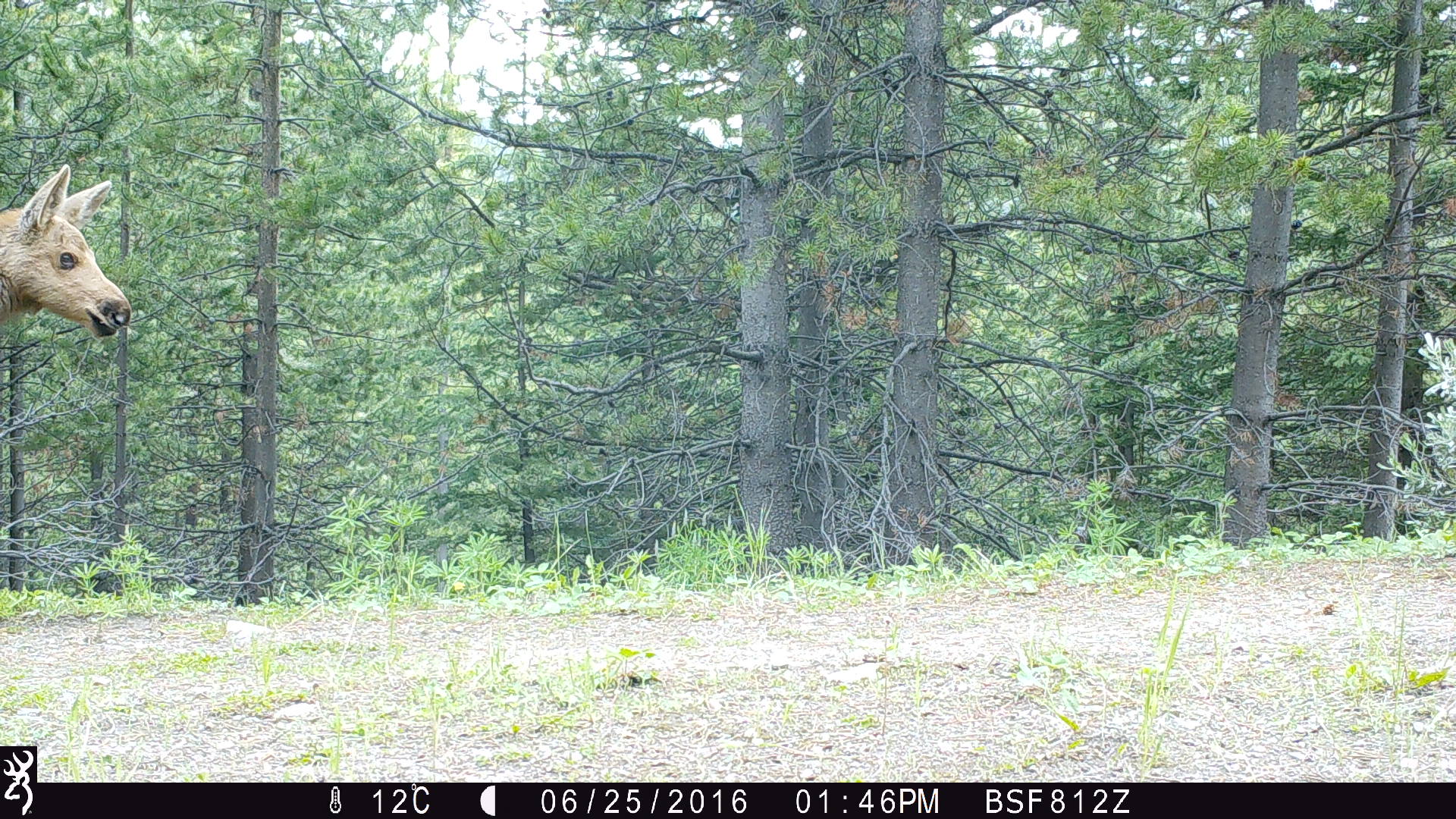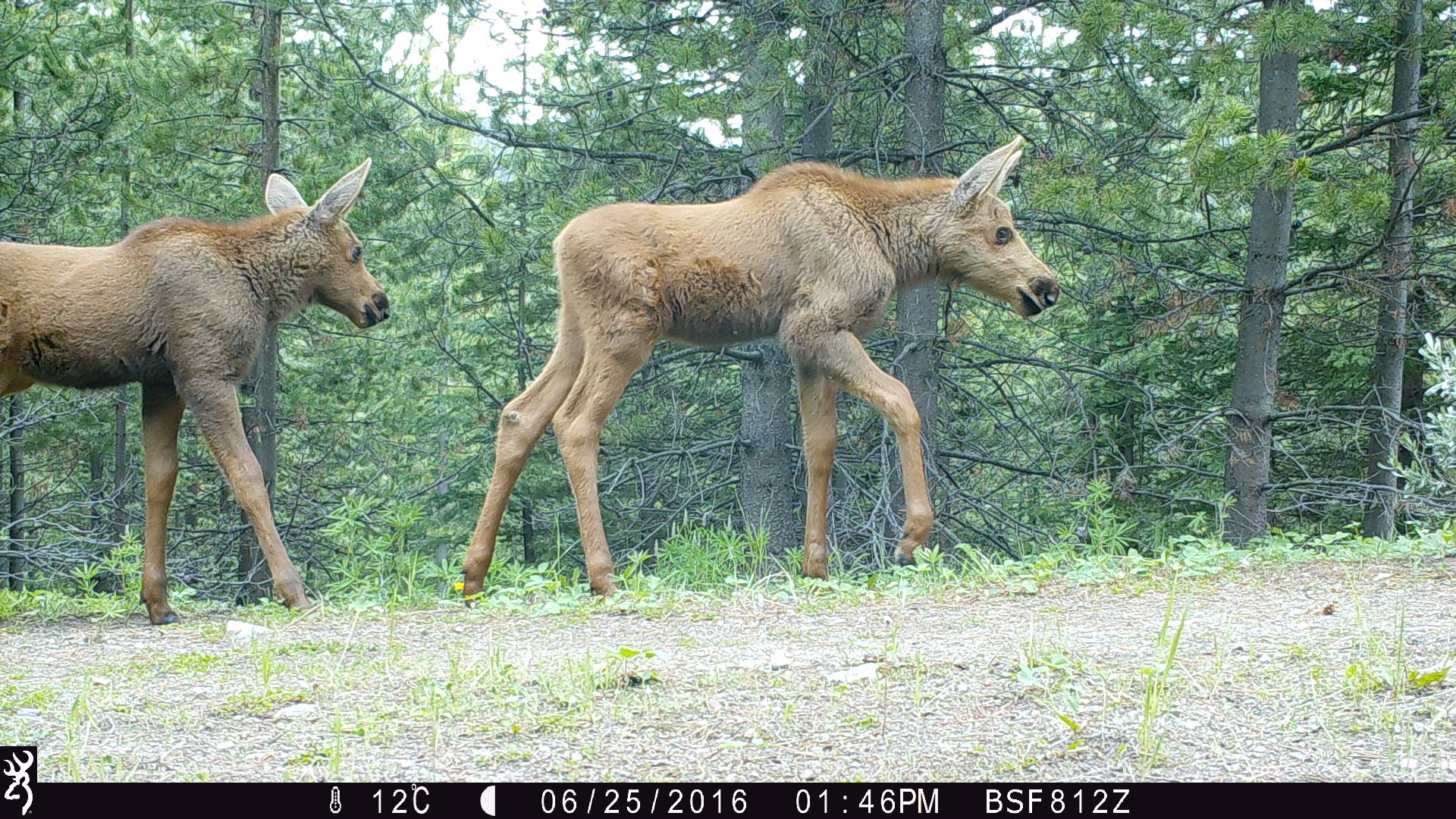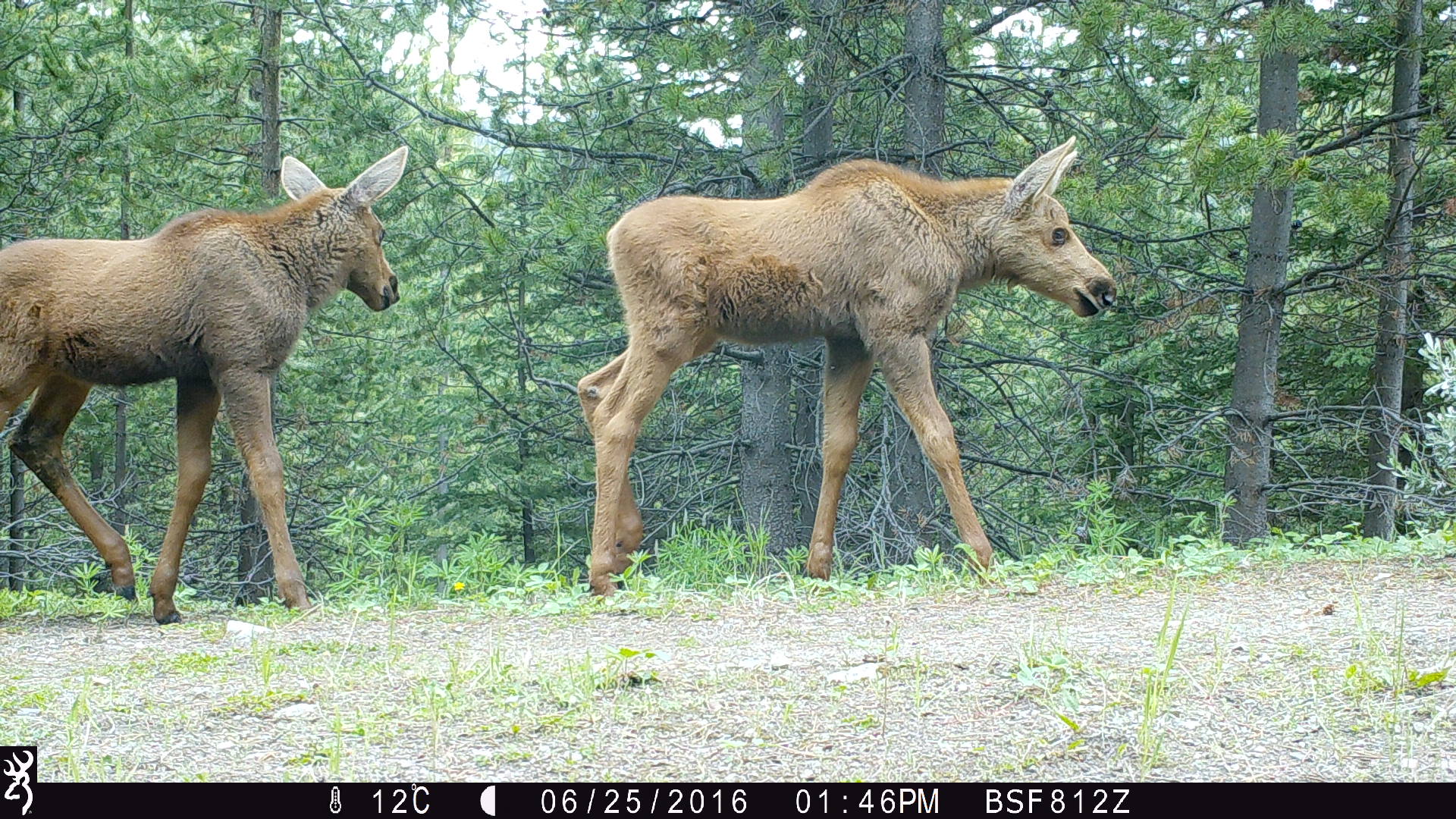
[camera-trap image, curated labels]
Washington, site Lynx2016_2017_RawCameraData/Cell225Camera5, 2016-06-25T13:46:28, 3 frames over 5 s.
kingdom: Animalia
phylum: Chordata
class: Mammalia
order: Artiodactyla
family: Cervidae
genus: Alces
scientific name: Alces alces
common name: moose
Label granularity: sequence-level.